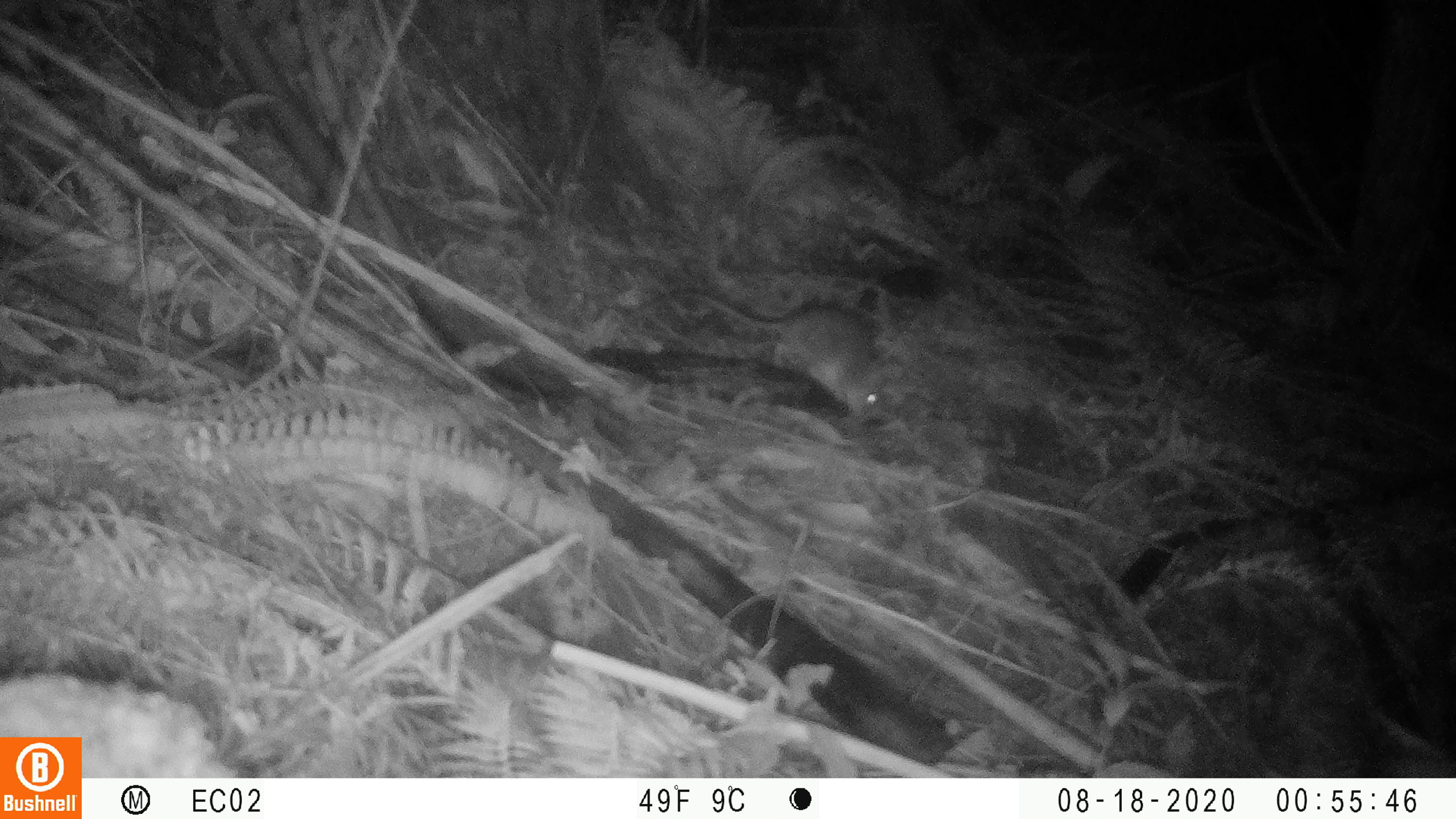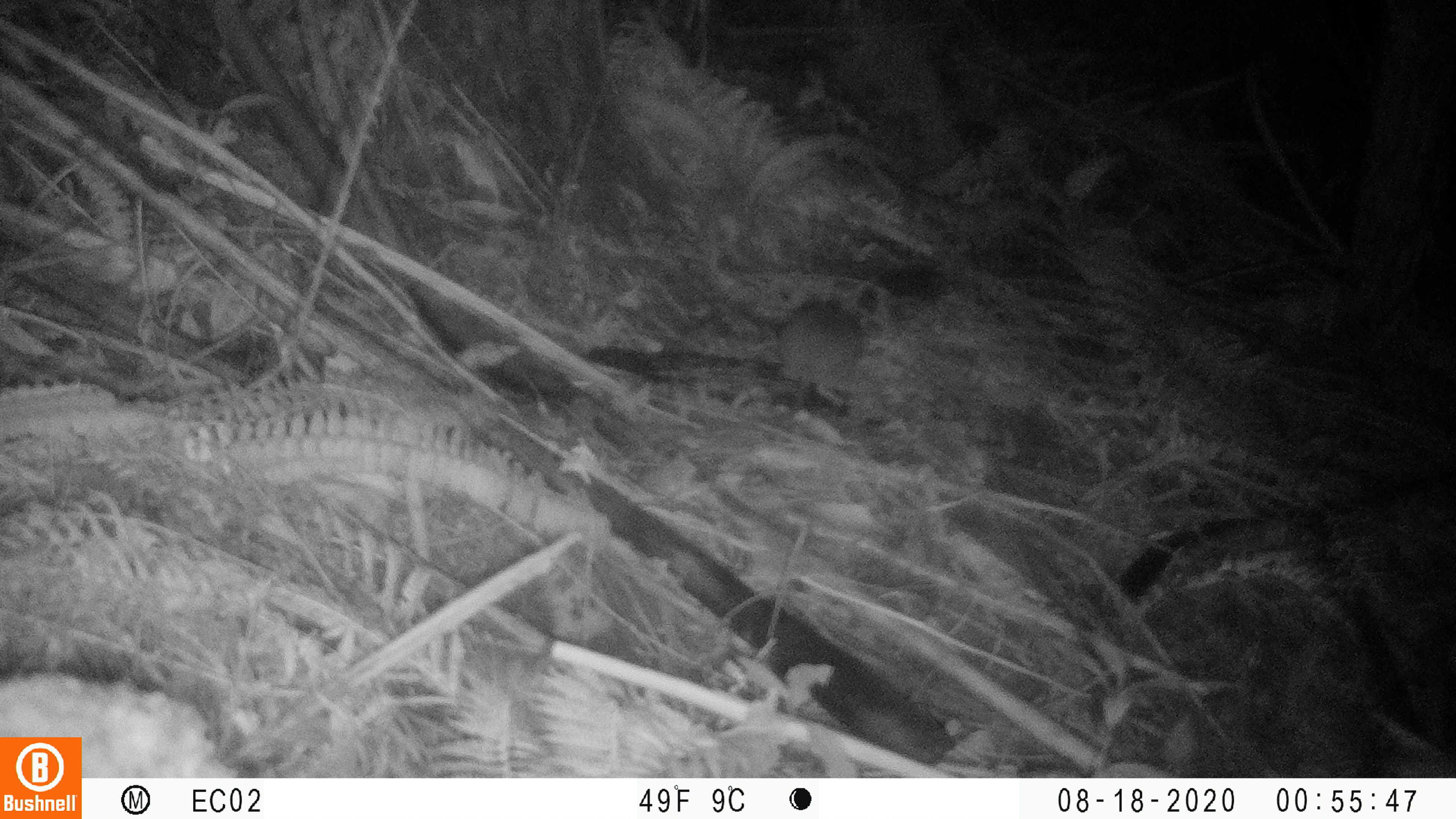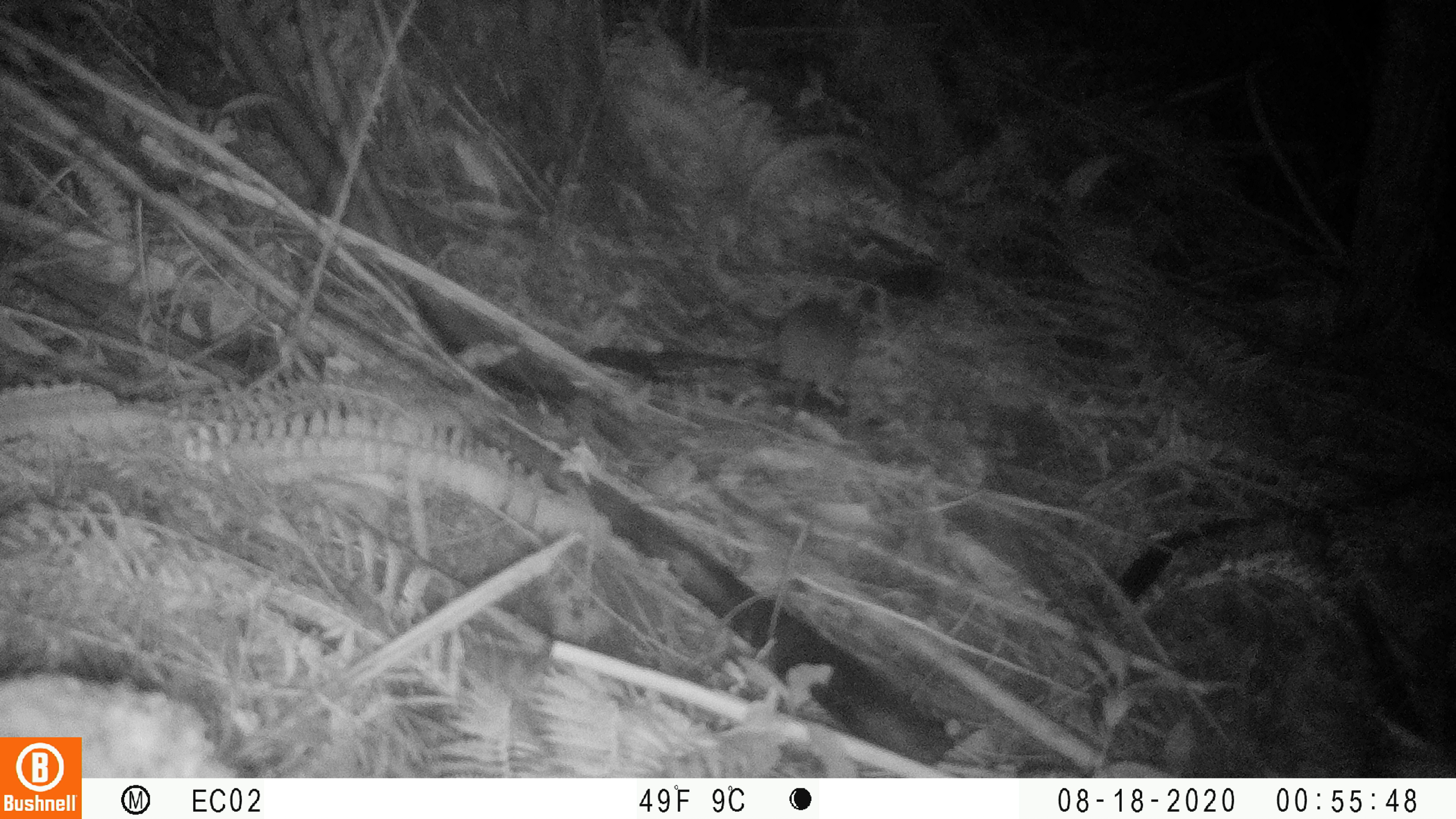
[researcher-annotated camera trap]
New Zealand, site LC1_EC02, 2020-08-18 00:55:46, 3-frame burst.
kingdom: Animalia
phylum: Chordata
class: Mammalia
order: Rodentia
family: Muridae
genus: Rattus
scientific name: Rattus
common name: rat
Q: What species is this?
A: Rat (Rattus).